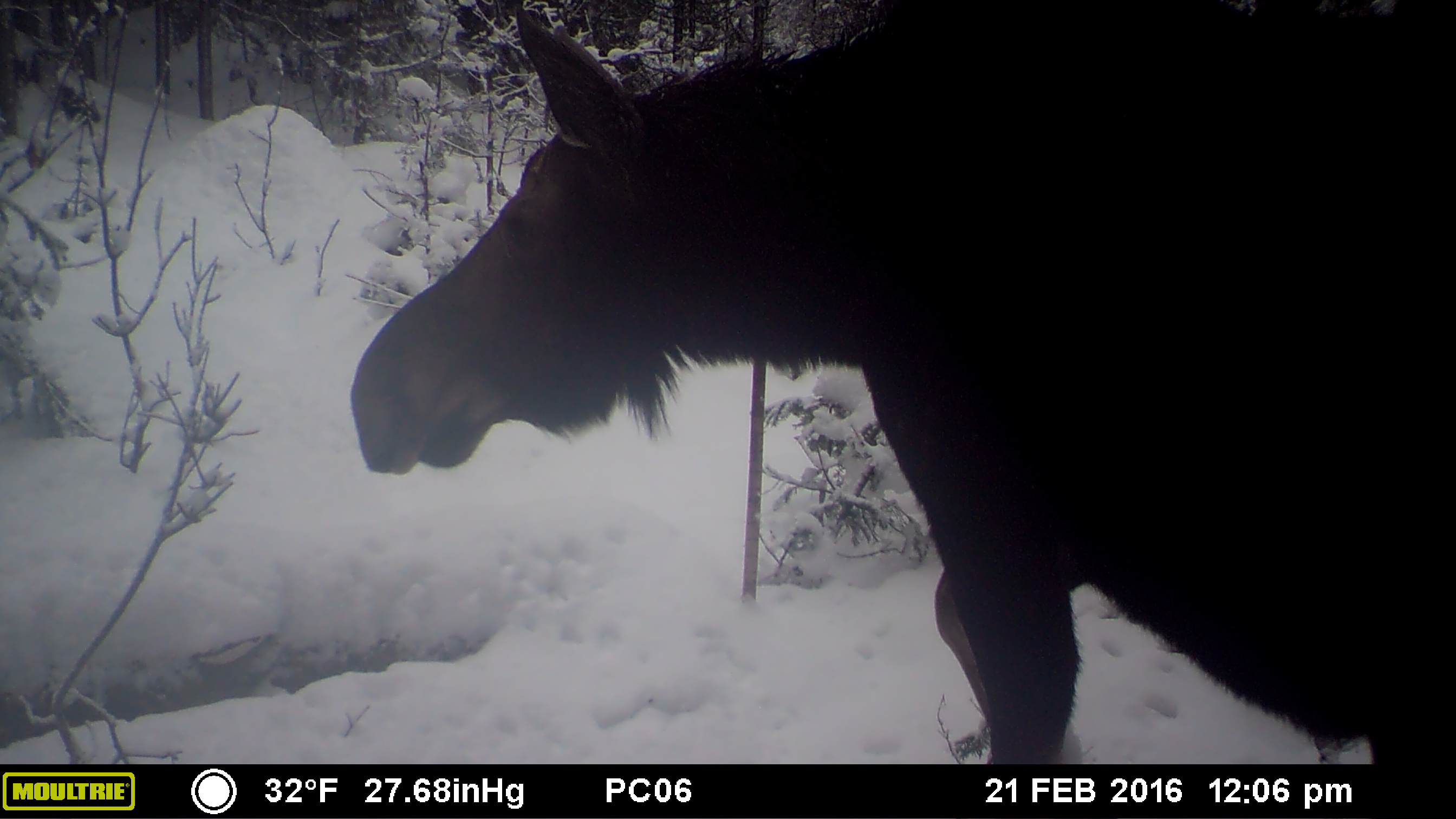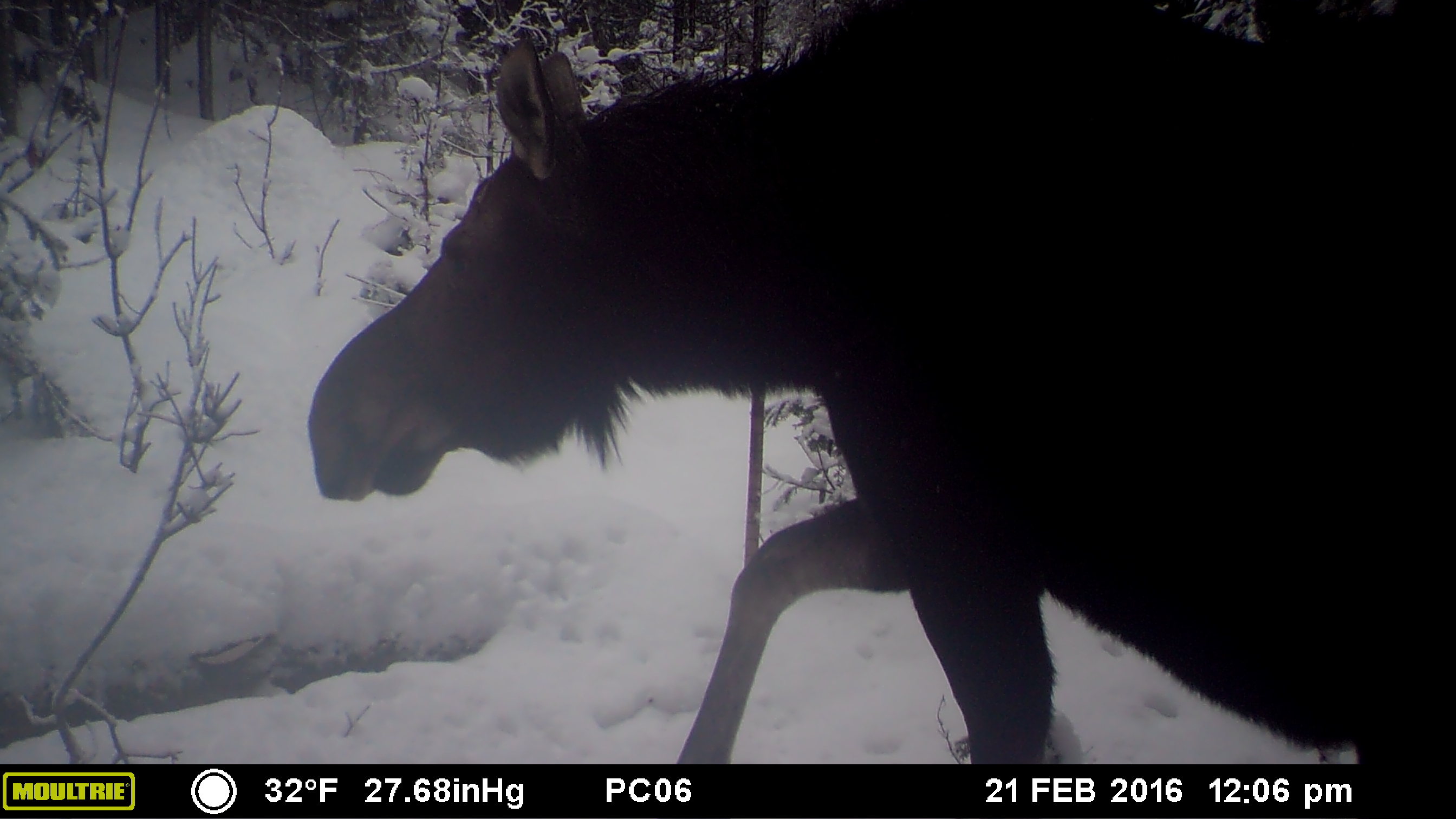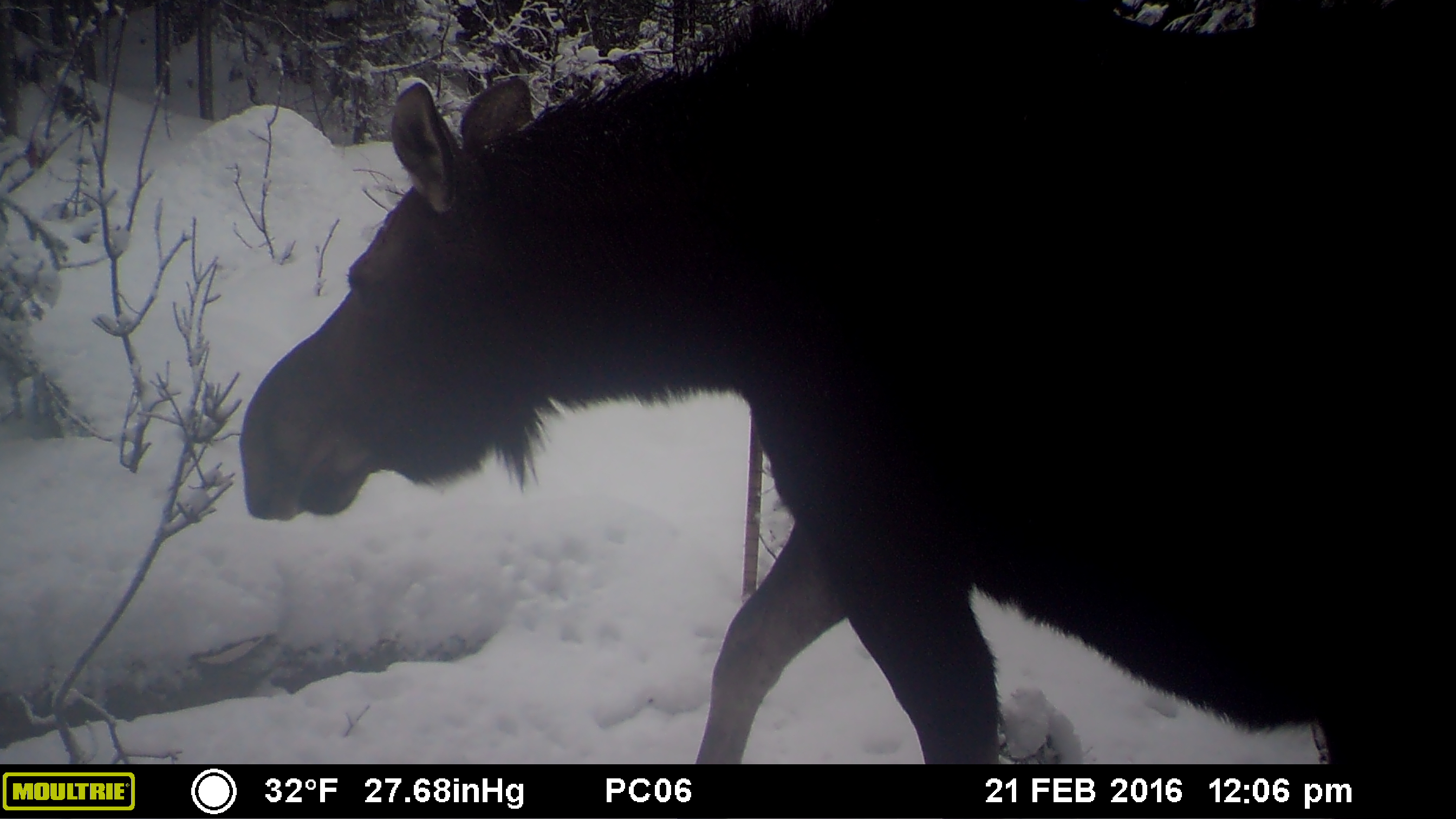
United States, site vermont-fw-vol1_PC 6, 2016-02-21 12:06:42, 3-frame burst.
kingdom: Animalia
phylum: Chordata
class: Mammalia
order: Artiodactyla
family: Cervidae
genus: Alces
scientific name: Alces alces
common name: moose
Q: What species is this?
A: Moose (Alces alces).